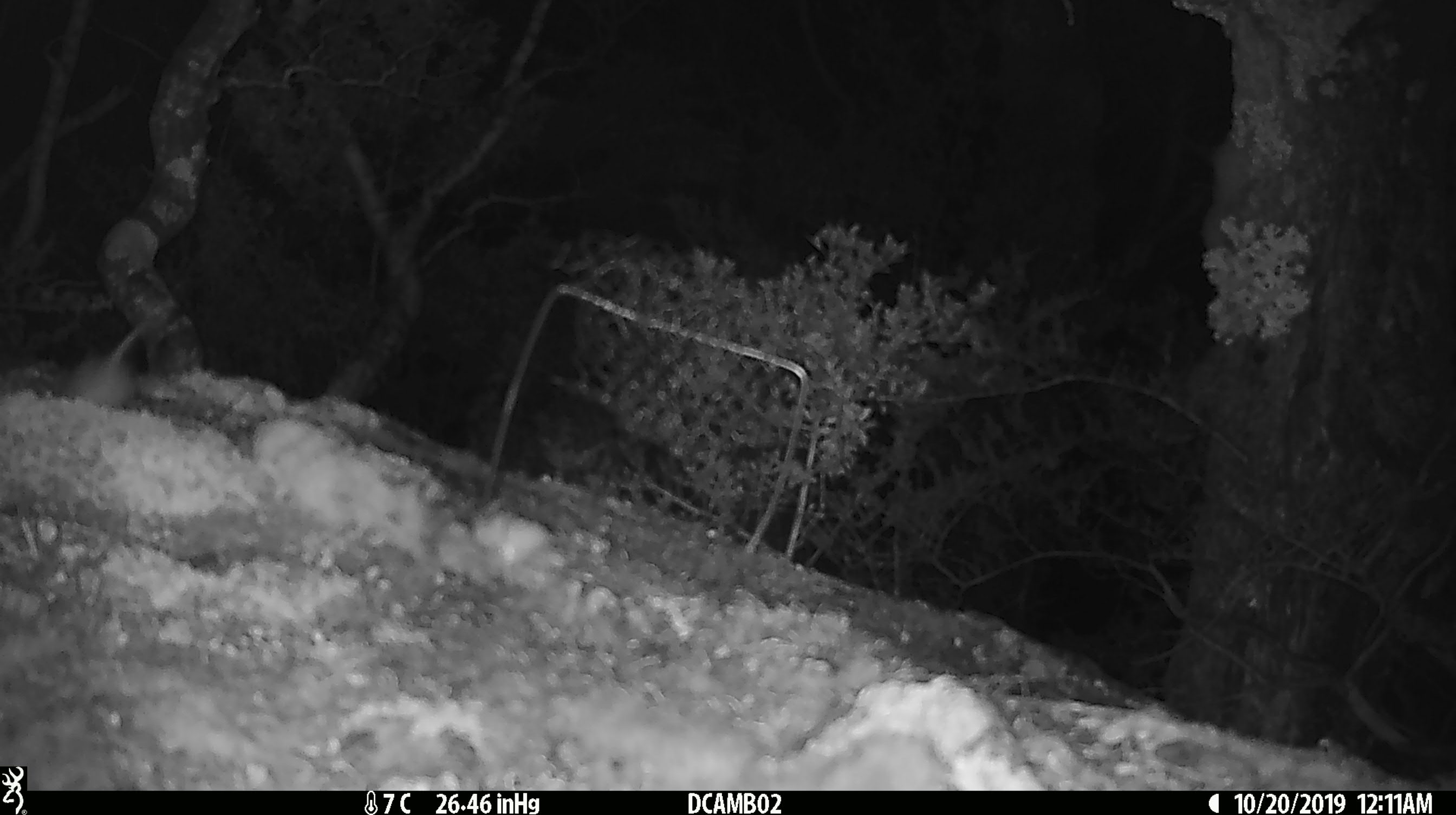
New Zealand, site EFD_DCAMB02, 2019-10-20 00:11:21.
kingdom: Animalia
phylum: Chordata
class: Mammalia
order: Rodentia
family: Muridae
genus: Mus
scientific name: Mus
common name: mouse